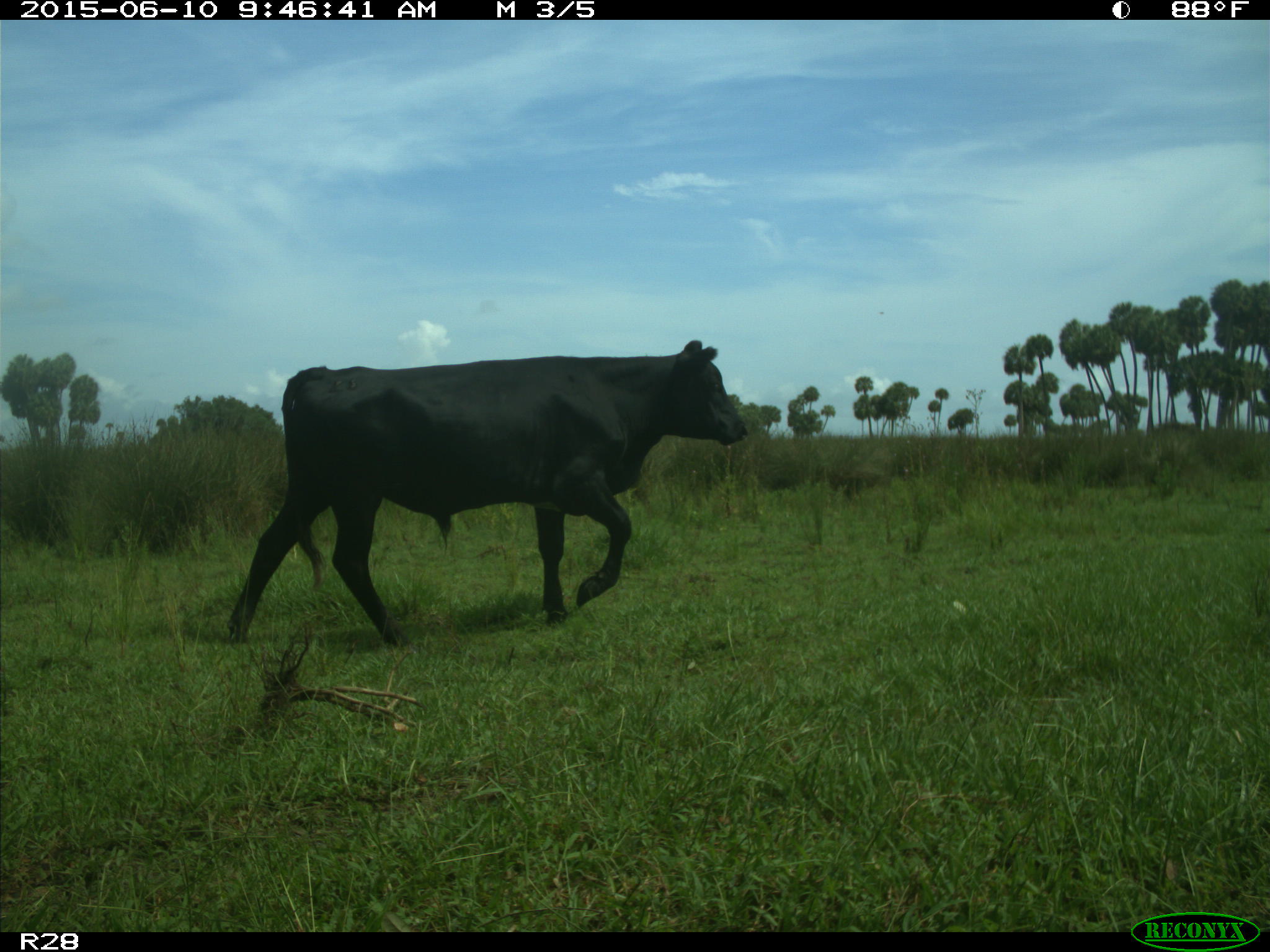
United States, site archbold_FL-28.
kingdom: Animalia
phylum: Chordata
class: Mammalia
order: Artiodactyla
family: Bovidae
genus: Bos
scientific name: Bos taurus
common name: domestic cow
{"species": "Bos taurus (domestic cow)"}